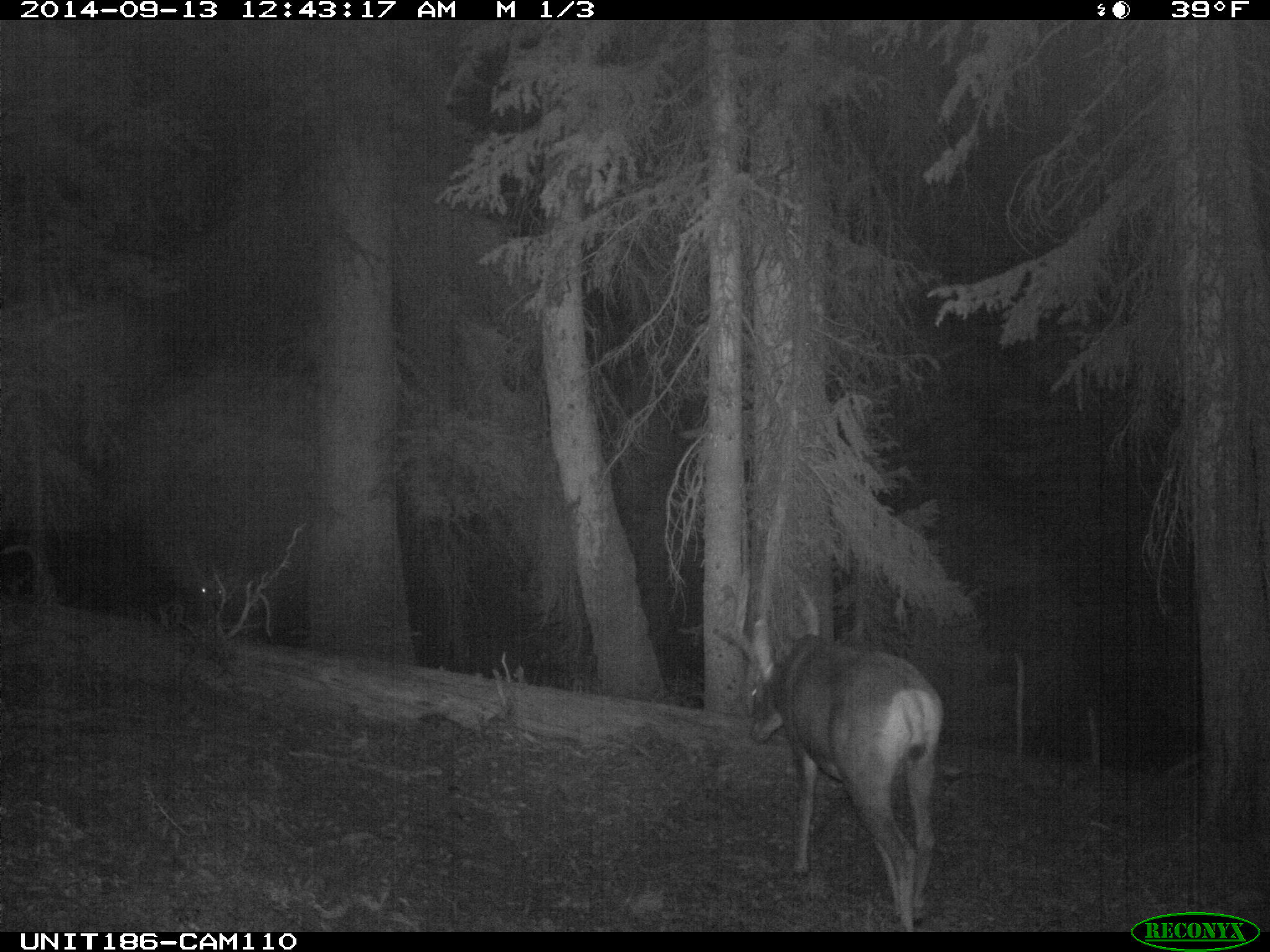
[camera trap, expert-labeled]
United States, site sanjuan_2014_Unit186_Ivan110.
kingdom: Animalia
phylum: Chordata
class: Mammalia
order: Artiodactyla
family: Cervidae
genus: Odocoileus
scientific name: Odocoileus hemionus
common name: mule deer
Odocoileus hemionus (mule deer).